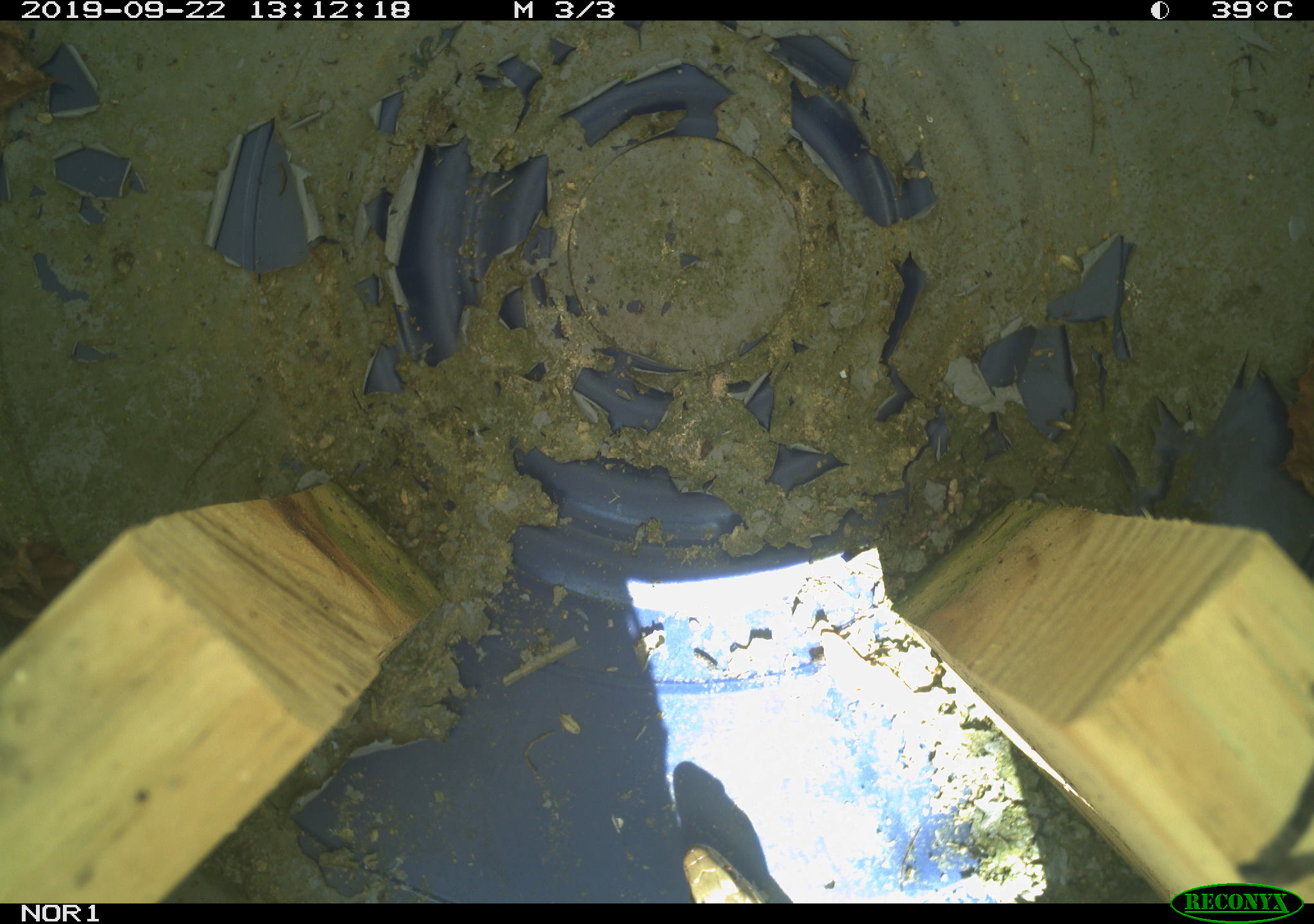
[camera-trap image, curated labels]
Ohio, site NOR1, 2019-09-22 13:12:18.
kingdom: Animalia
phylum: Chordata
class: Reptilia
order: Squamata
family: Colubridae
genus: Thamnophis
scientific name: Thamnophis sirtalis sirtalis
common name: eastern gartersnake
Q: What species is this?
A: Eastern gartersnake (Thamnophis sirtalis sirtalis).